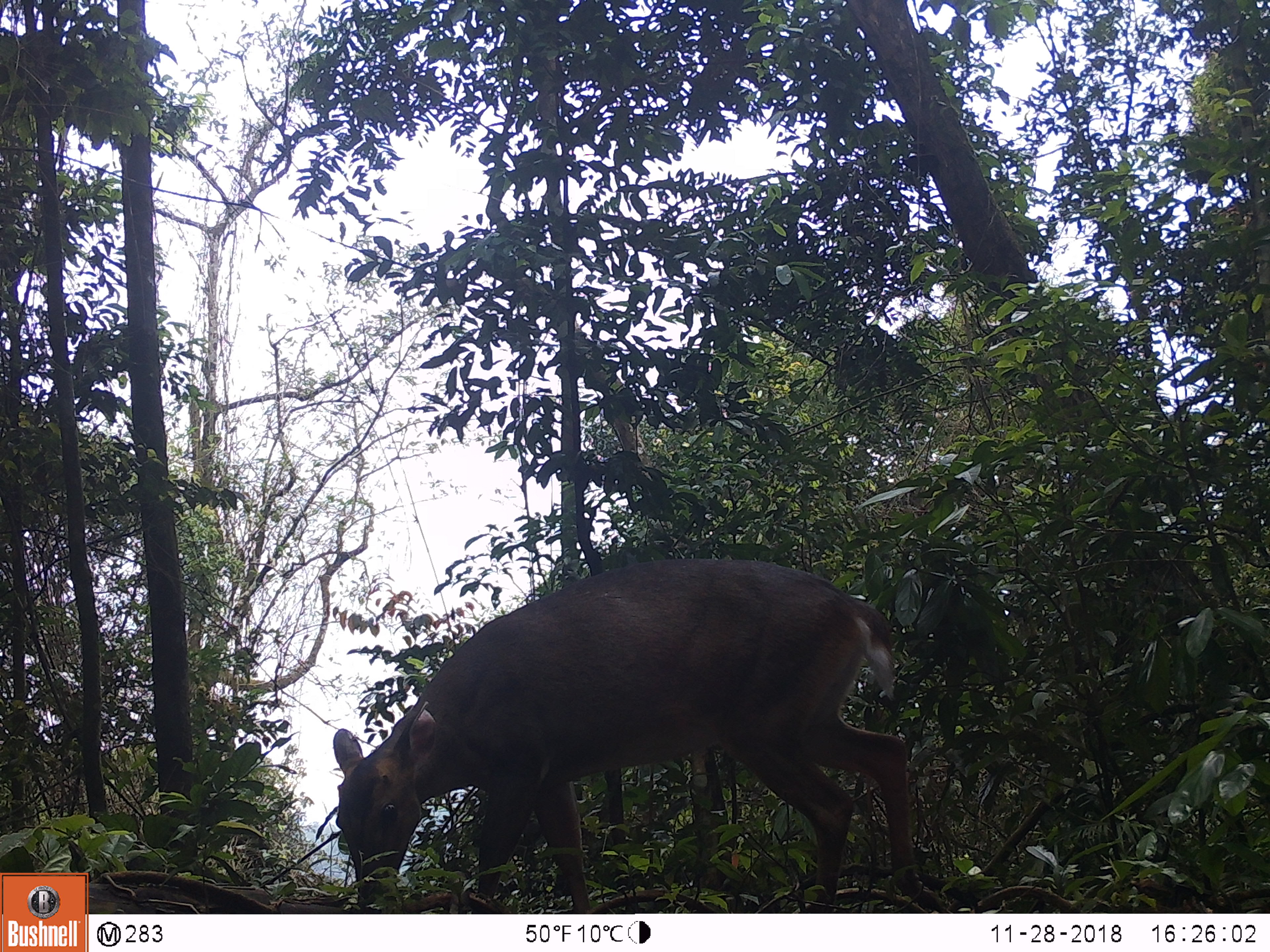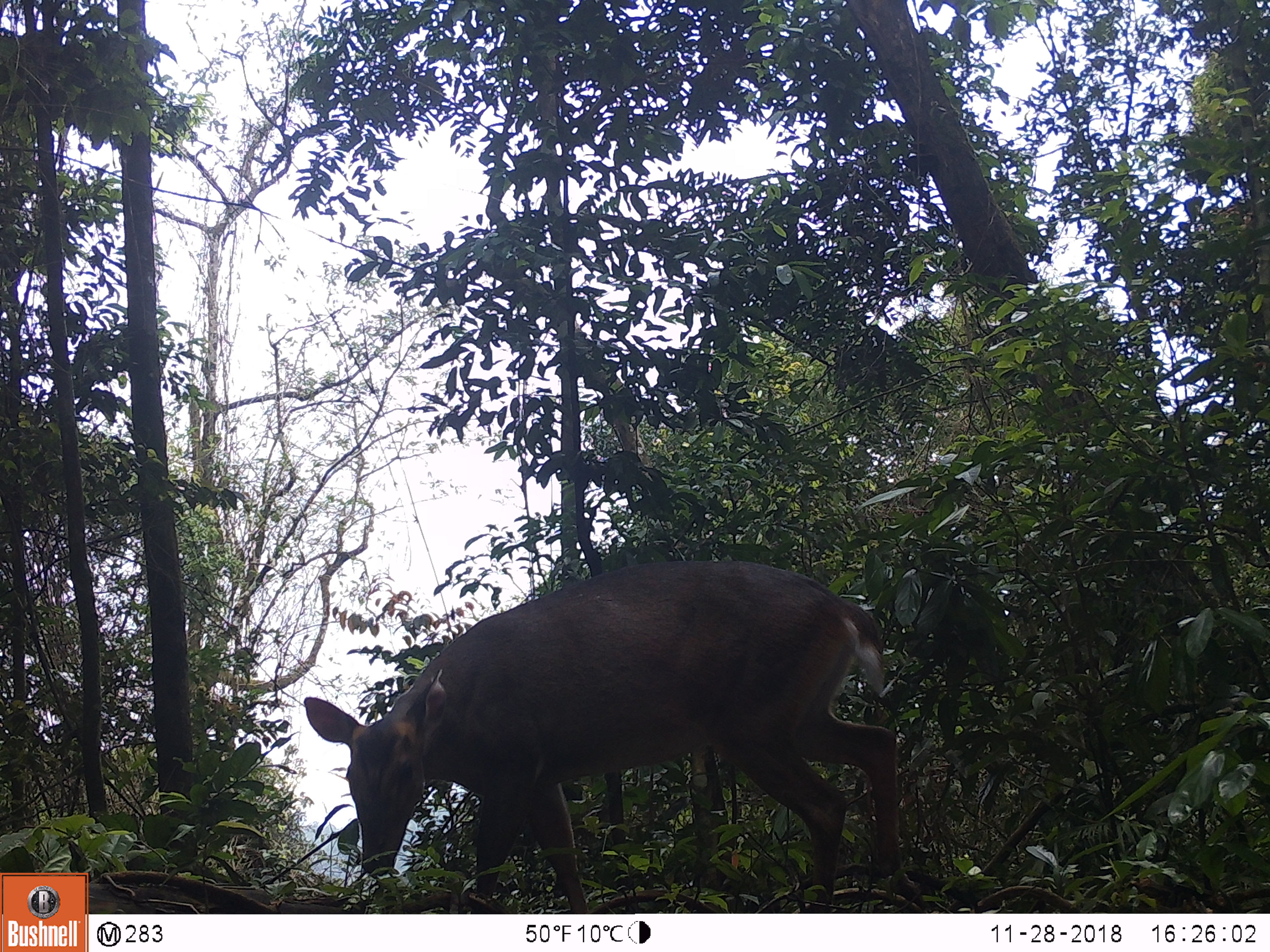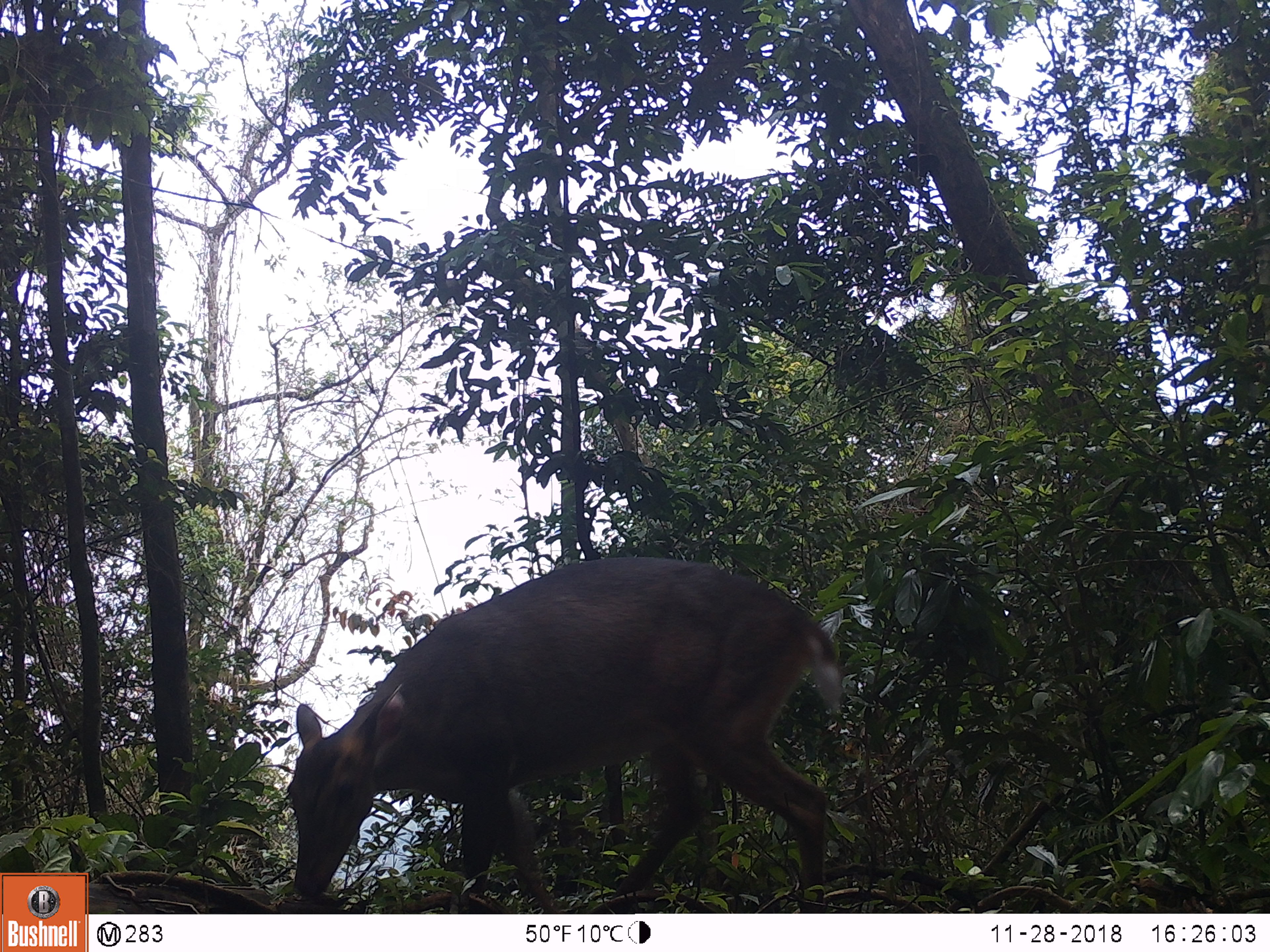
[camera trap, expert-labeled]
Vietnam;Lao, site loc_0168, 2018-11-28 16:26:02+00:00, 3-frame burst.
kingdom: Animalia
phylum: Chordata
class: Mammalia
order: Artiodactyla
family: Cervidae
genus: Muntiacus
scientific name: Muntiacus vuquangensis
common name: large-antlered muntjac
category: large antlered muntjac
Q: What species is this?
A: Large antlered muntjac (large-antlered muntjac) (Muntiacus vuquangensis).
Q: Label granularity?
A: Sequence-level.